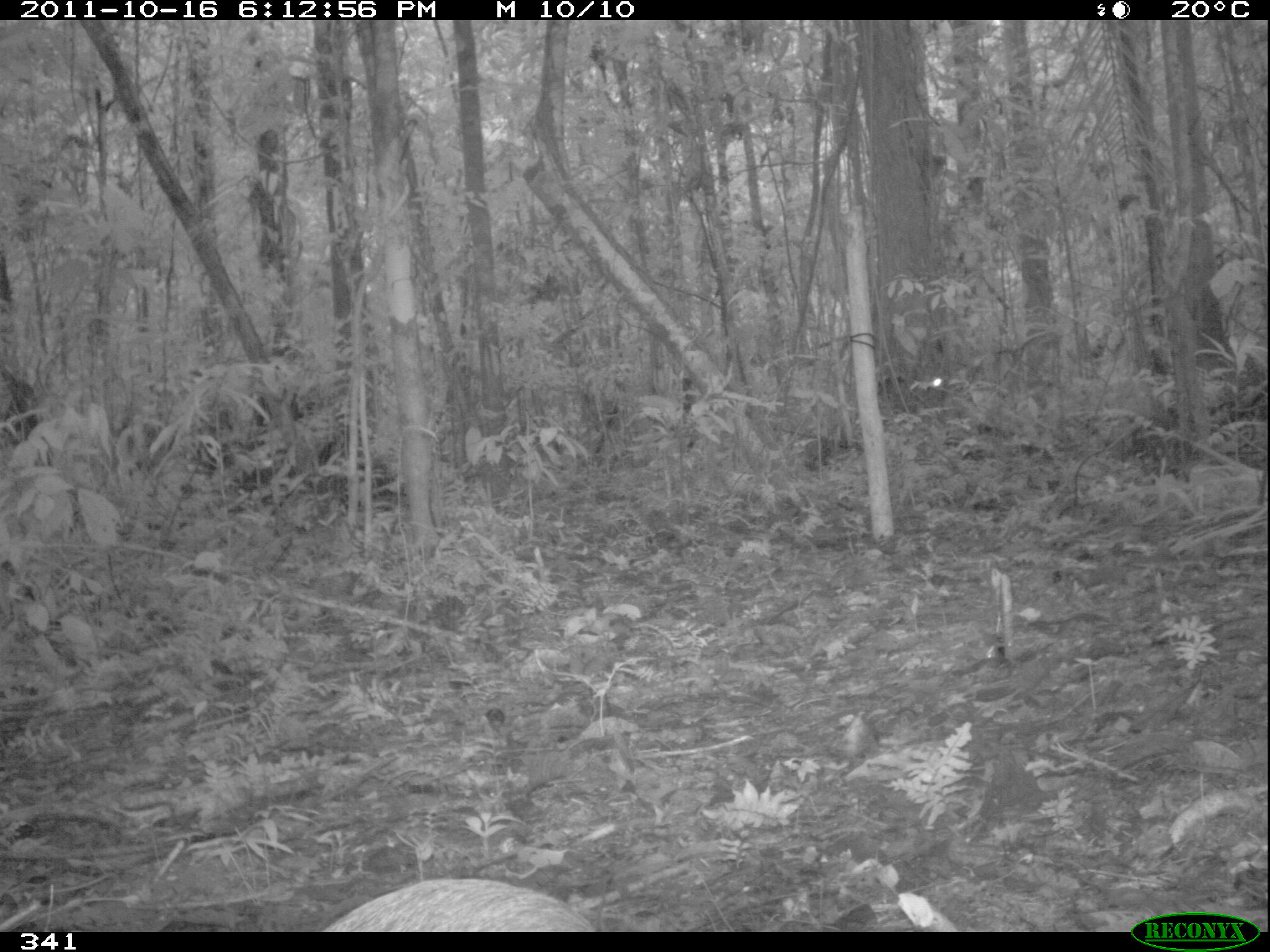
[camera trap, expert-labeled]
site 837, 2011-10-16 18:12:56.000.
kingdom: Animalia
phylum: Chordata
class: Mammalia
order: Rodentia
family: Dasyproctidae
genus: Dasyprocta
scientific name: Dasyprocta punctata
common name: central american agouti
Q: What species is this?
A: Dasyprocta punctata (central american agouti).